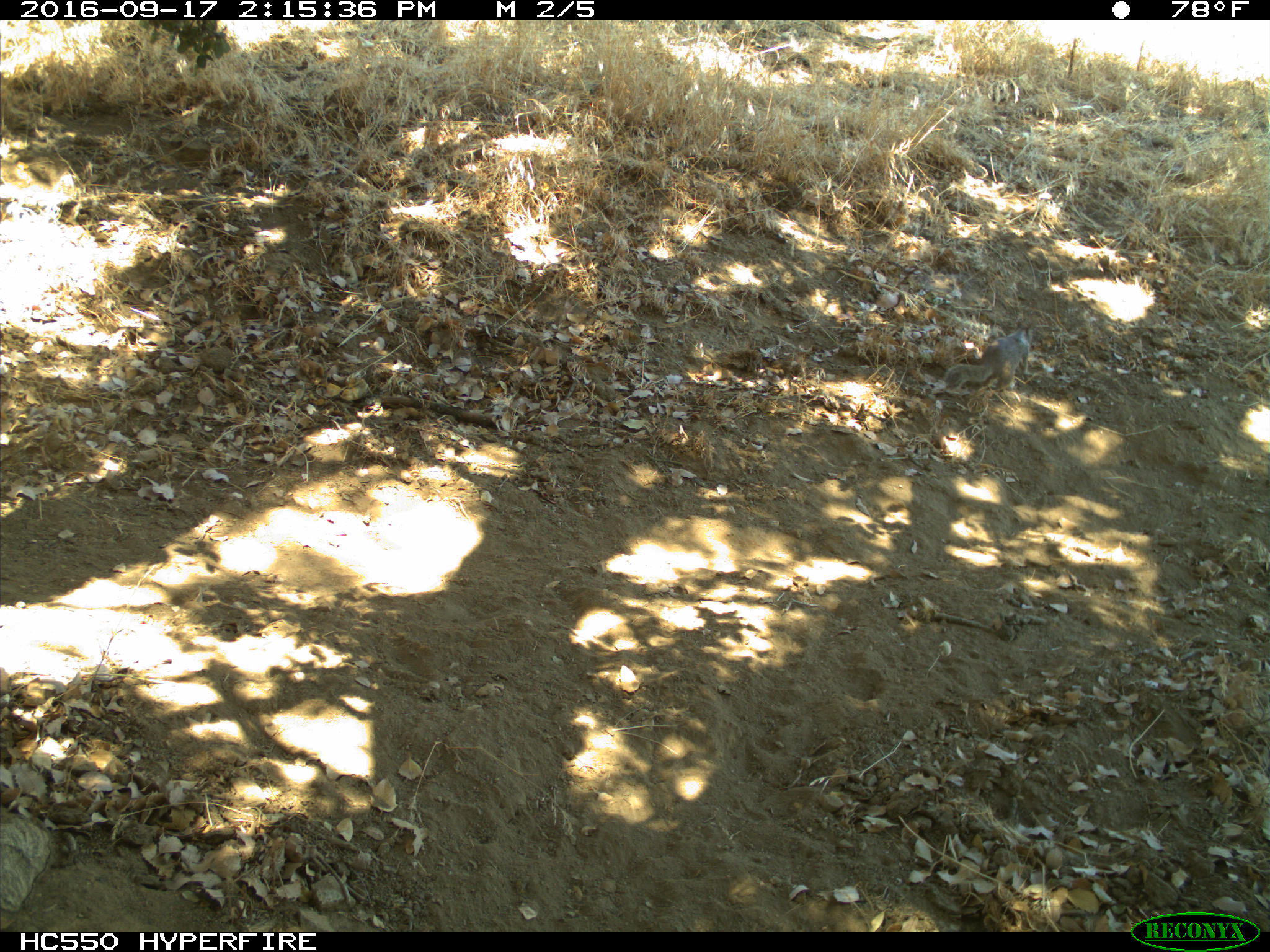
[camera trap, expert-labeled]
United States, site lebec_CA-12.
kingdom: Animalia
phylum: Chordata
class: Mammalia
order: Rodentia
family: Sciuridae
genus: Otospermophilus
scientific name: Otospermophilus beecheyi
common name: california ground squirrel